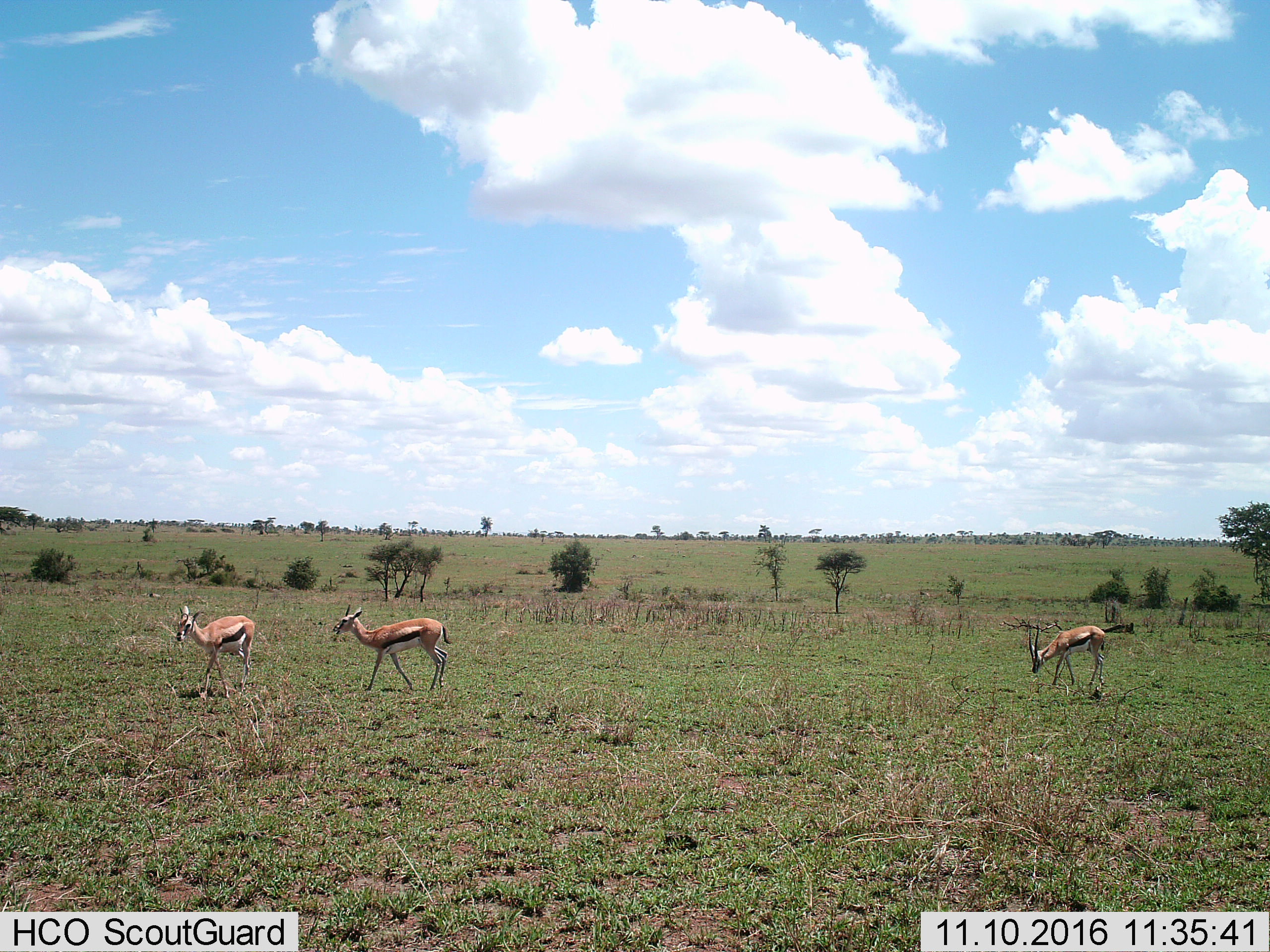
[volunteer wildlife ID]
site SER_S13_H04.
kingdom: Animalia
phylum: Chordata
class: Mammalia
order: Artiodactyla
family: Bovidae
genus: Eudorcas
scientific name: Eudorcas thomsonii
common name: thomson's gazelle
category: gazellethomsons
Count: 3.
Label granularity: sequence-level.